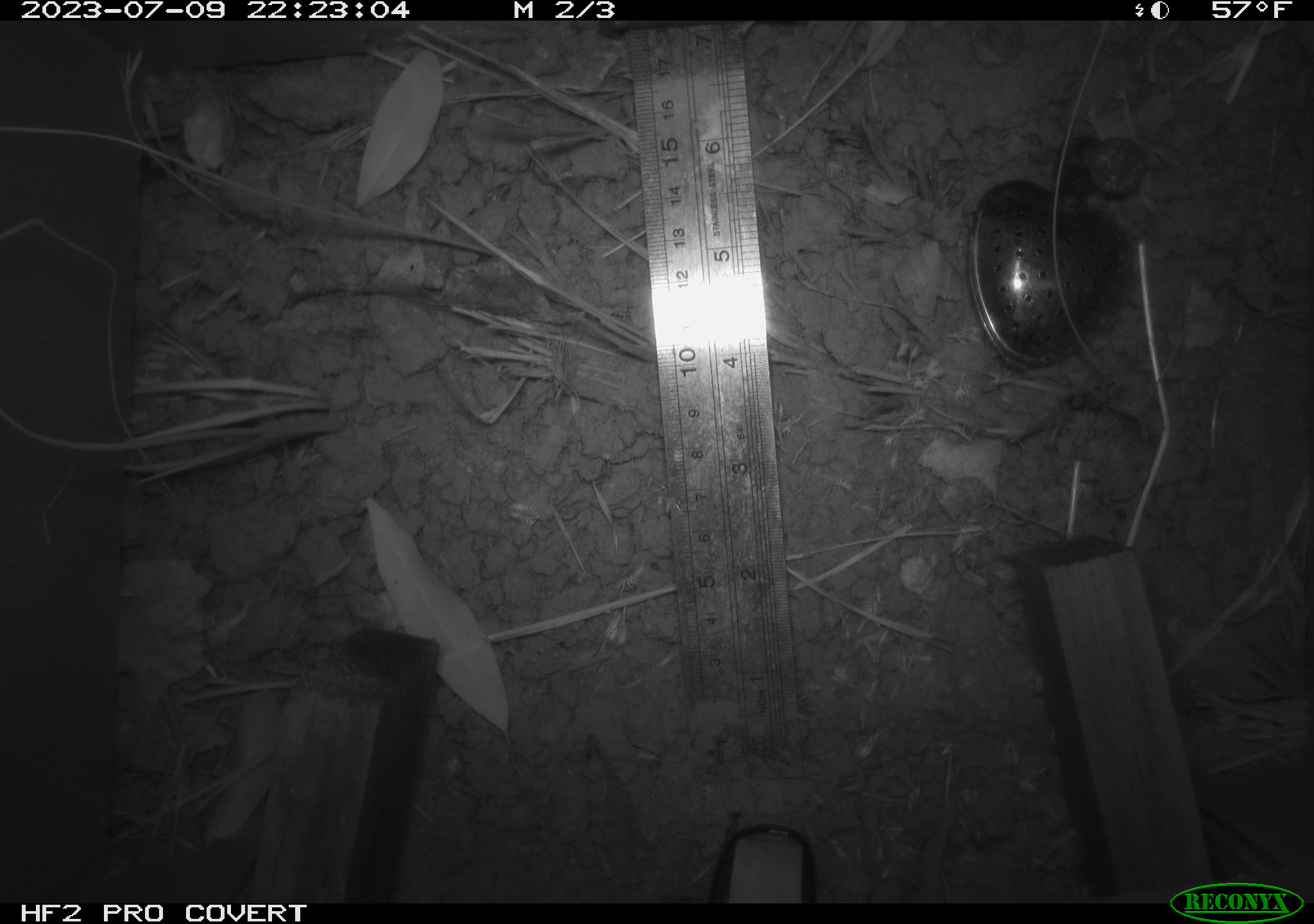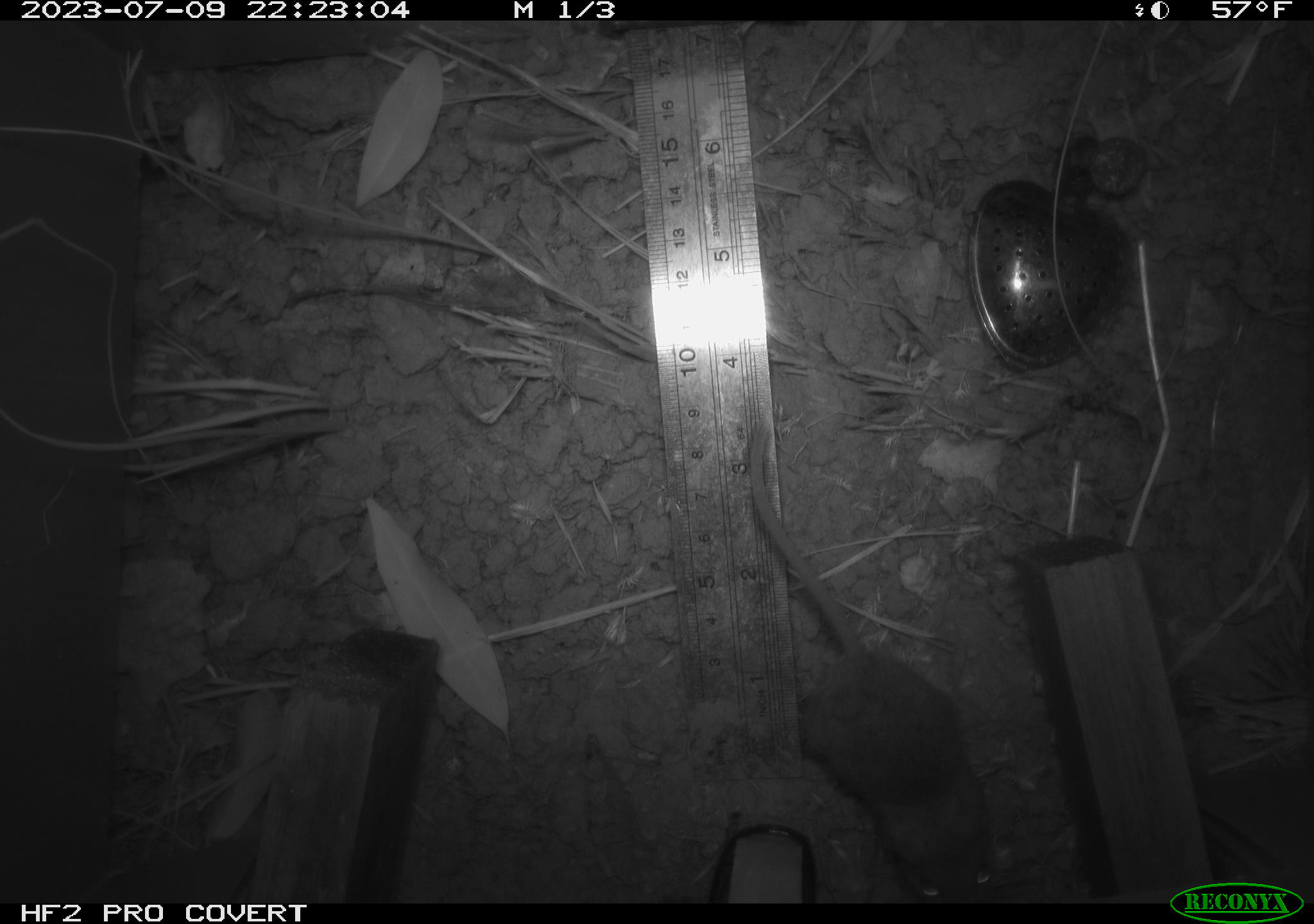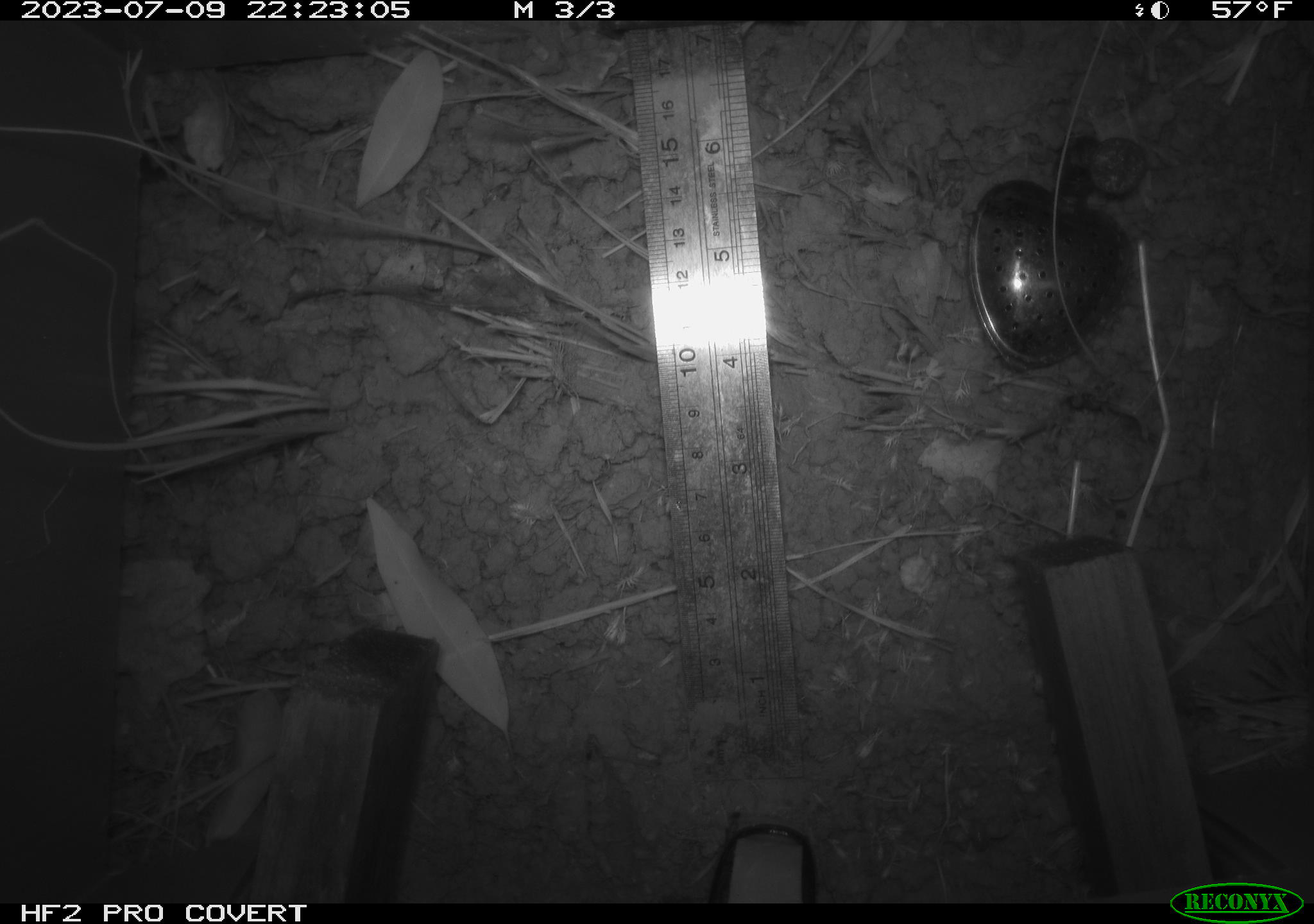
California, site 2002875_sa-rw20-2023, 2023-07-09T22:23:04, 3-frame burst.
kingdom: Animalia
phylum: Chordata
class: Mammalia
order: Rodentia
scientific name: Rodentia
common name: mouse species